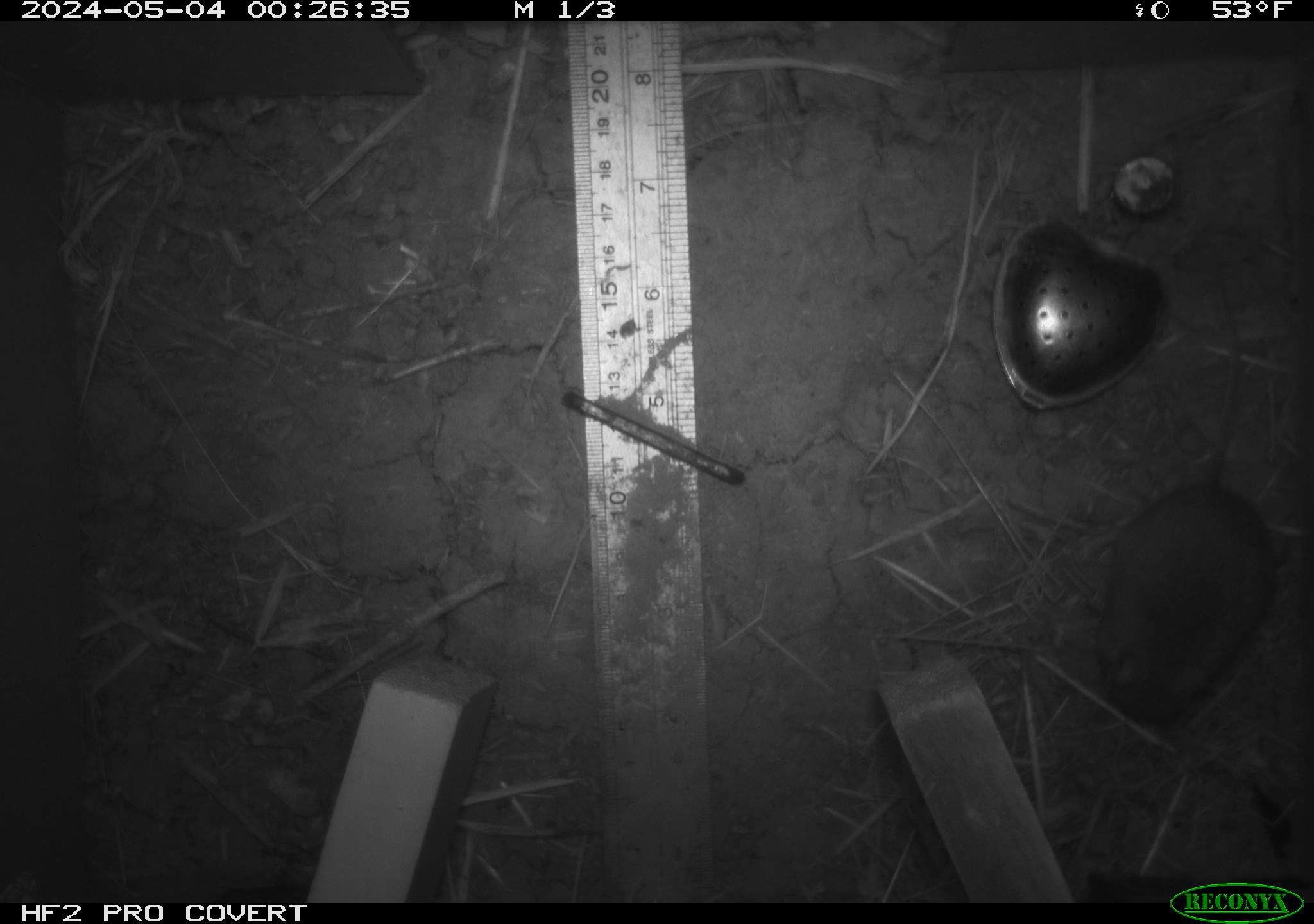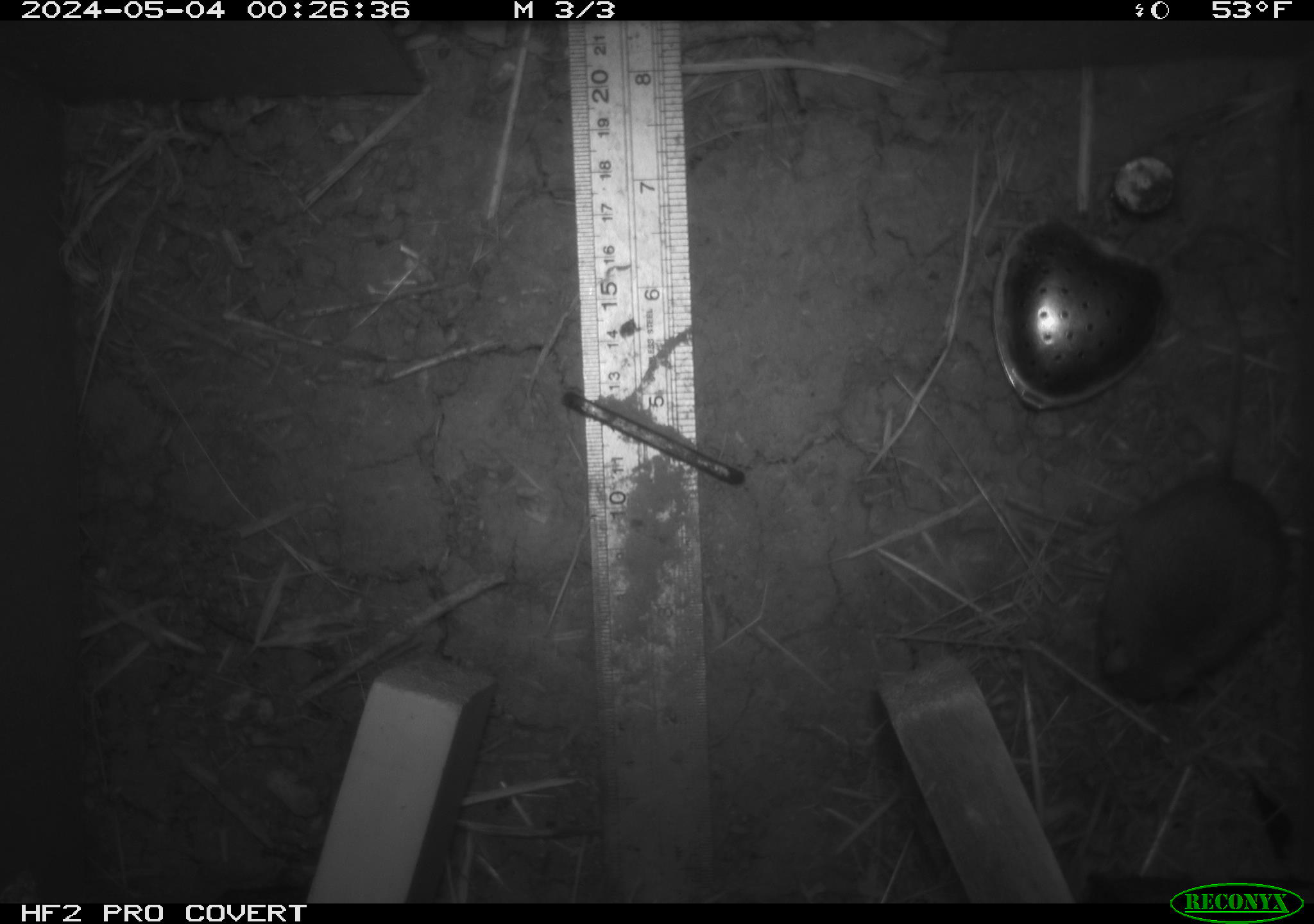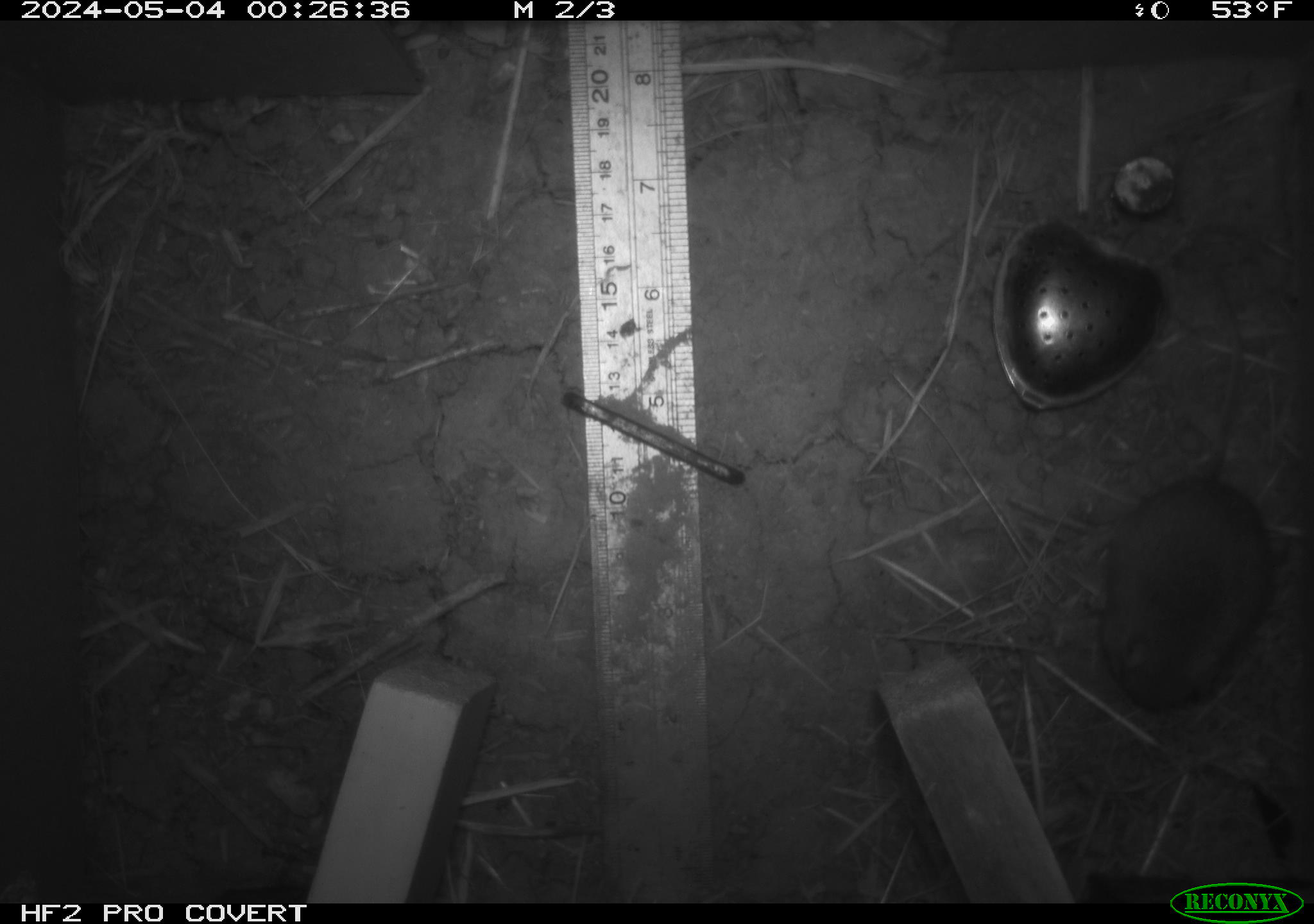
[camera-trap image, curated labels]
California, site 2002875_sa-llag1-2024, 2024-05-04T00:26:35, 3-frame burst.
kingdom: Animalia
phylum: Chordata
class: Mammalia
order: Rodentia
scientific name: Rodentia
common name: mouse species